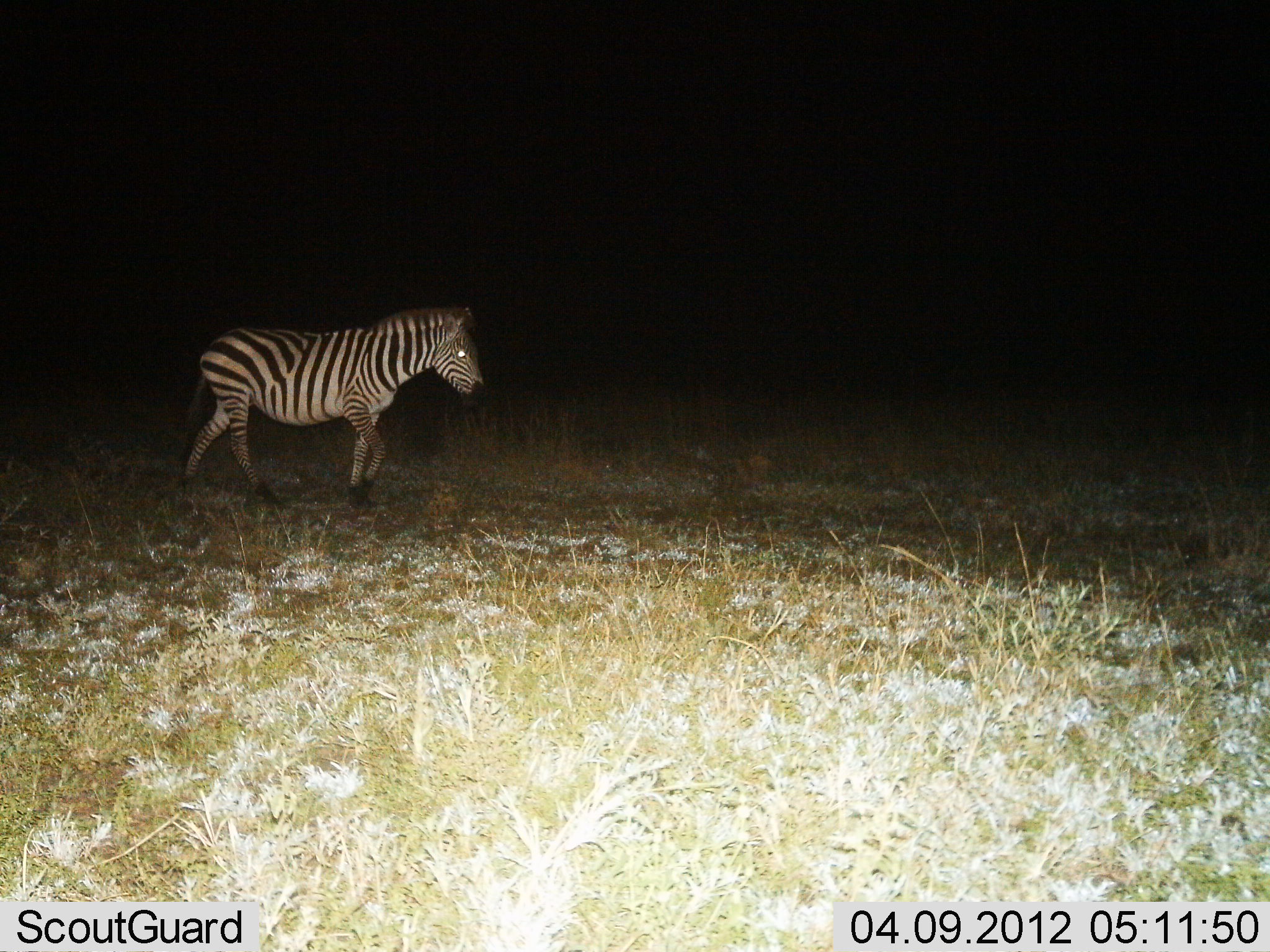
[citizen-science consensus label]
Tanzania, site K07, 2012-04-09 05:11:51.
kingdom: Animalia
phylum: Chordata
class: Mammalia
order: Perissodactyla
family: Equidae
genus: Equus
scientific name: Equus quagga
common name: plains zebra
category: zebra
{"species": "zebra (plains zebra) (Equus quagga)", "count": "1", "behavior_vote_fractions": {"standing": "25%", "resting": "0%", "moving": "75%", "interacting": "0%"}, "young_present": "0%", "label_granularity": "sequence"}